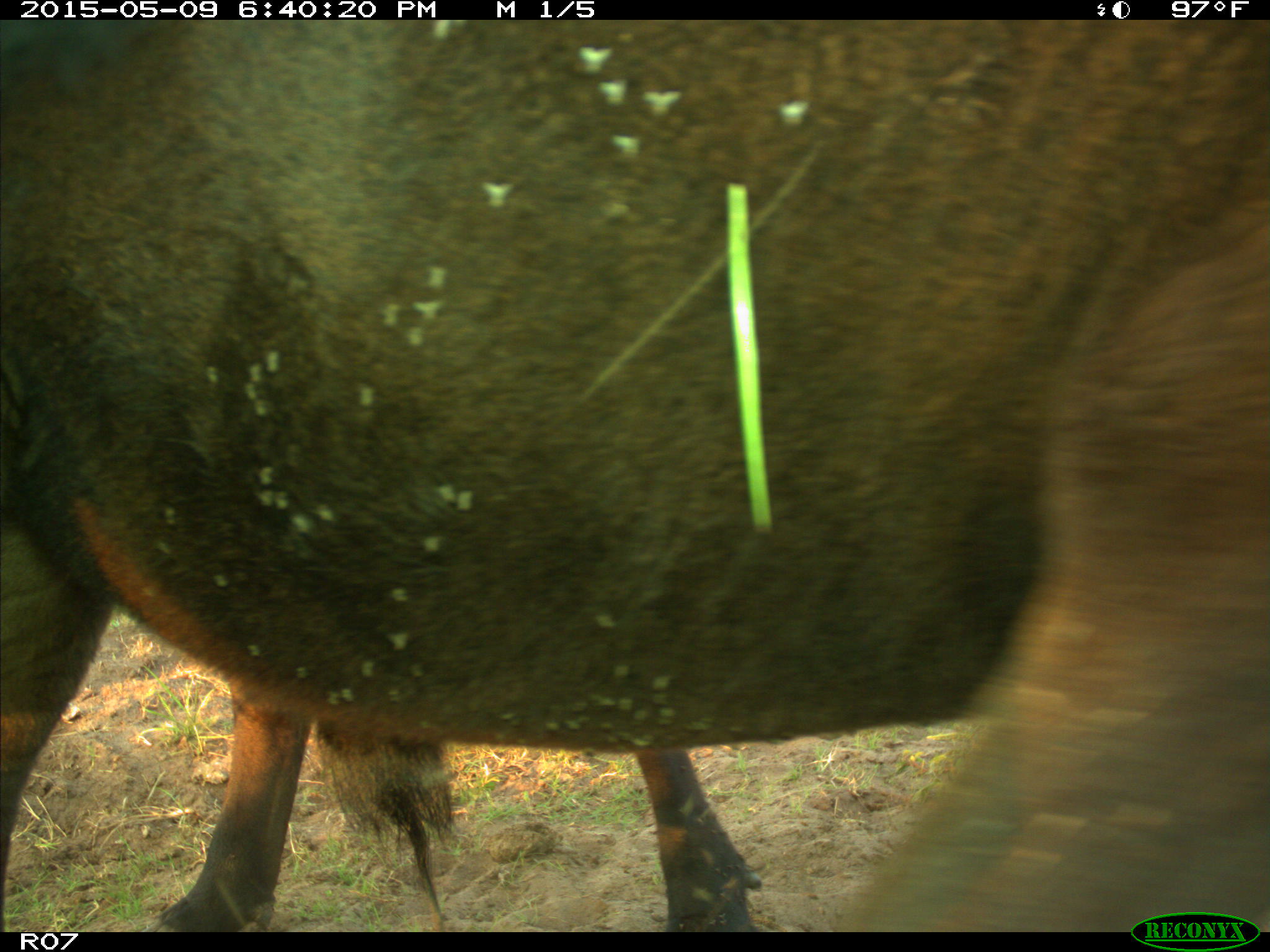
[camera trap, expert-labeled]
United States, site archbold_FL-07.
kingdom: Animalia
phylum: Chordata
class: Mammalia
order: Artiodactyla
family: Bovidae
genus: Bos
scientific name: Bos taurus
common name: domestic cow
Bos taurus (domestic cow).